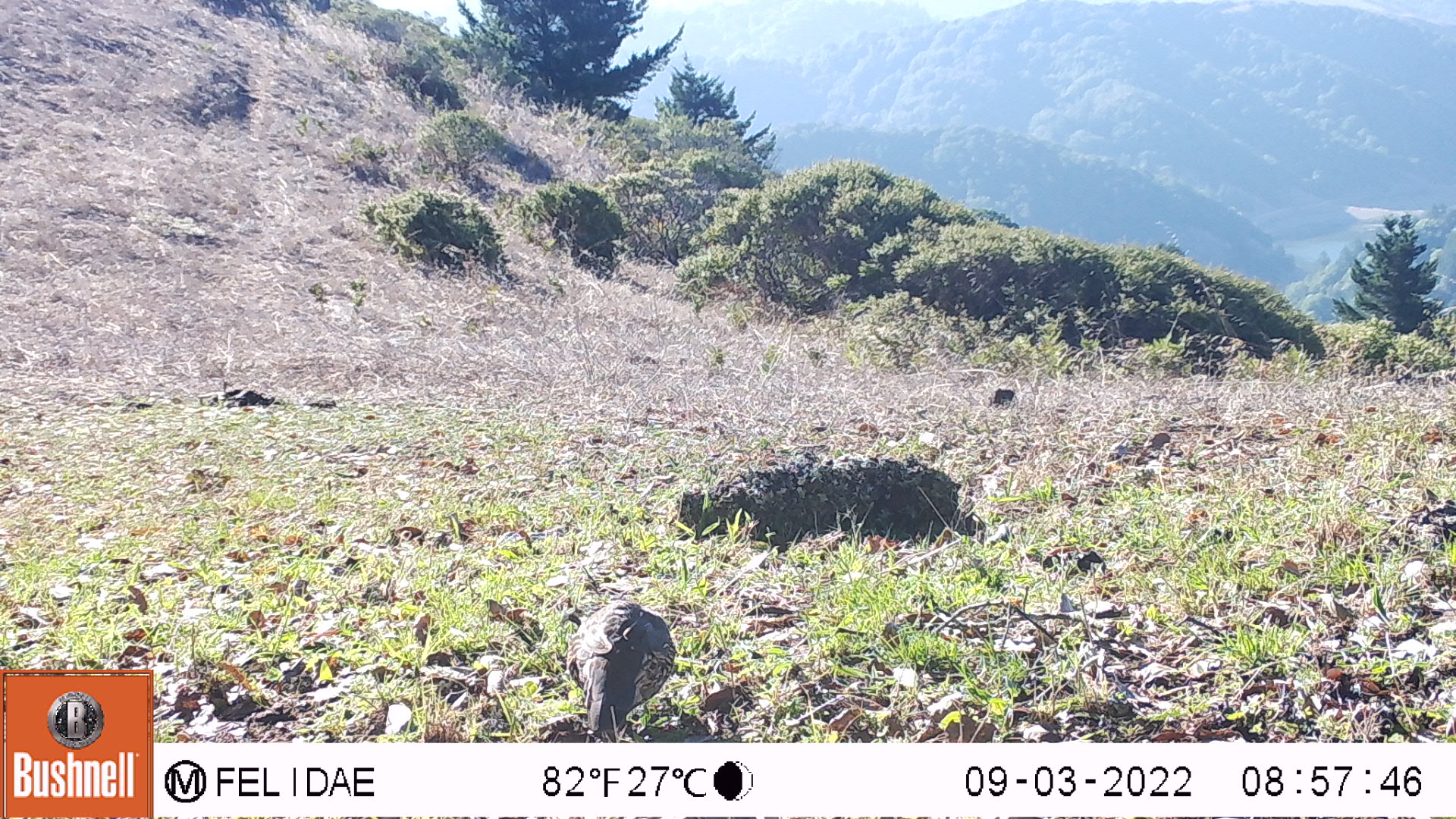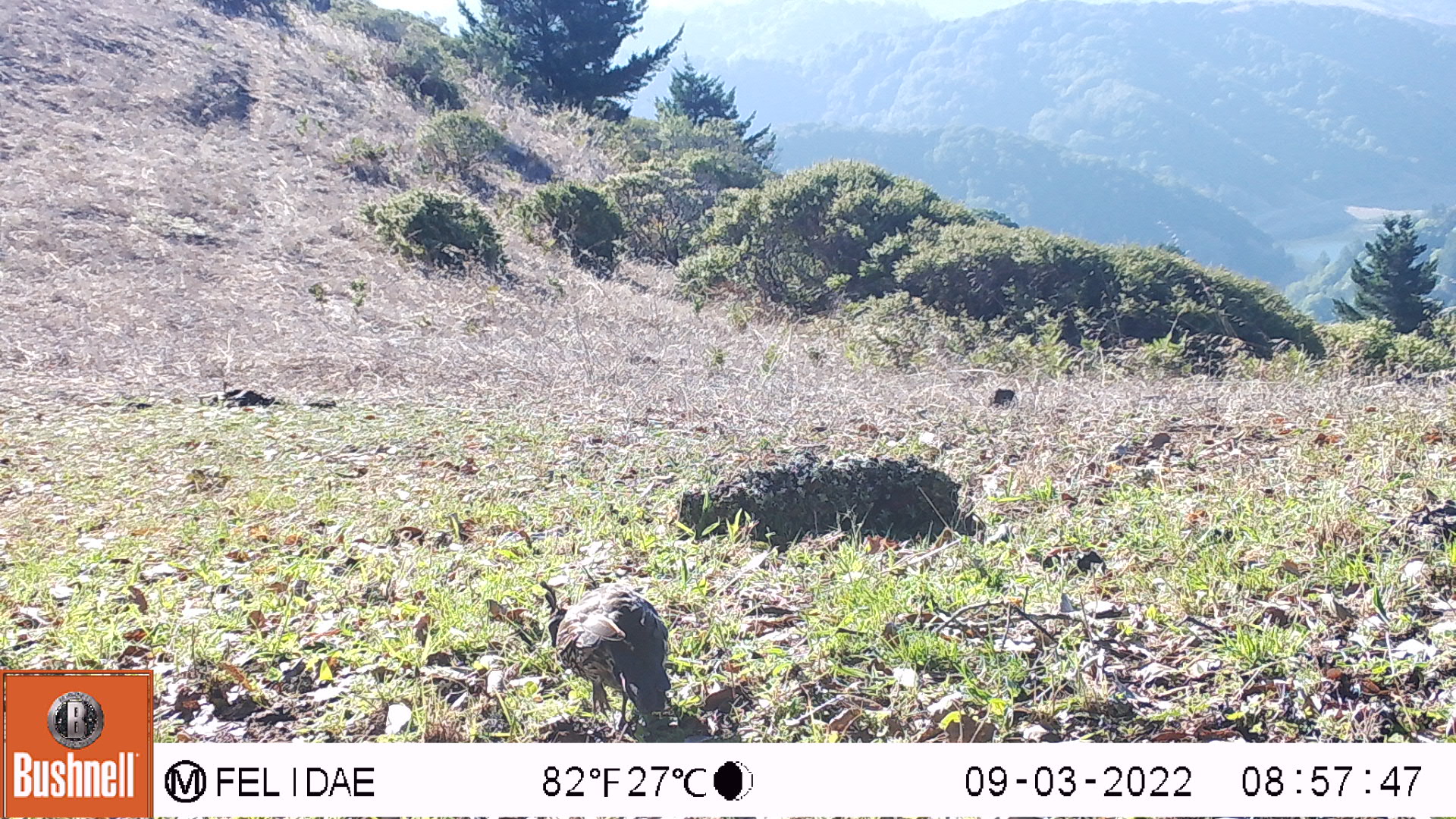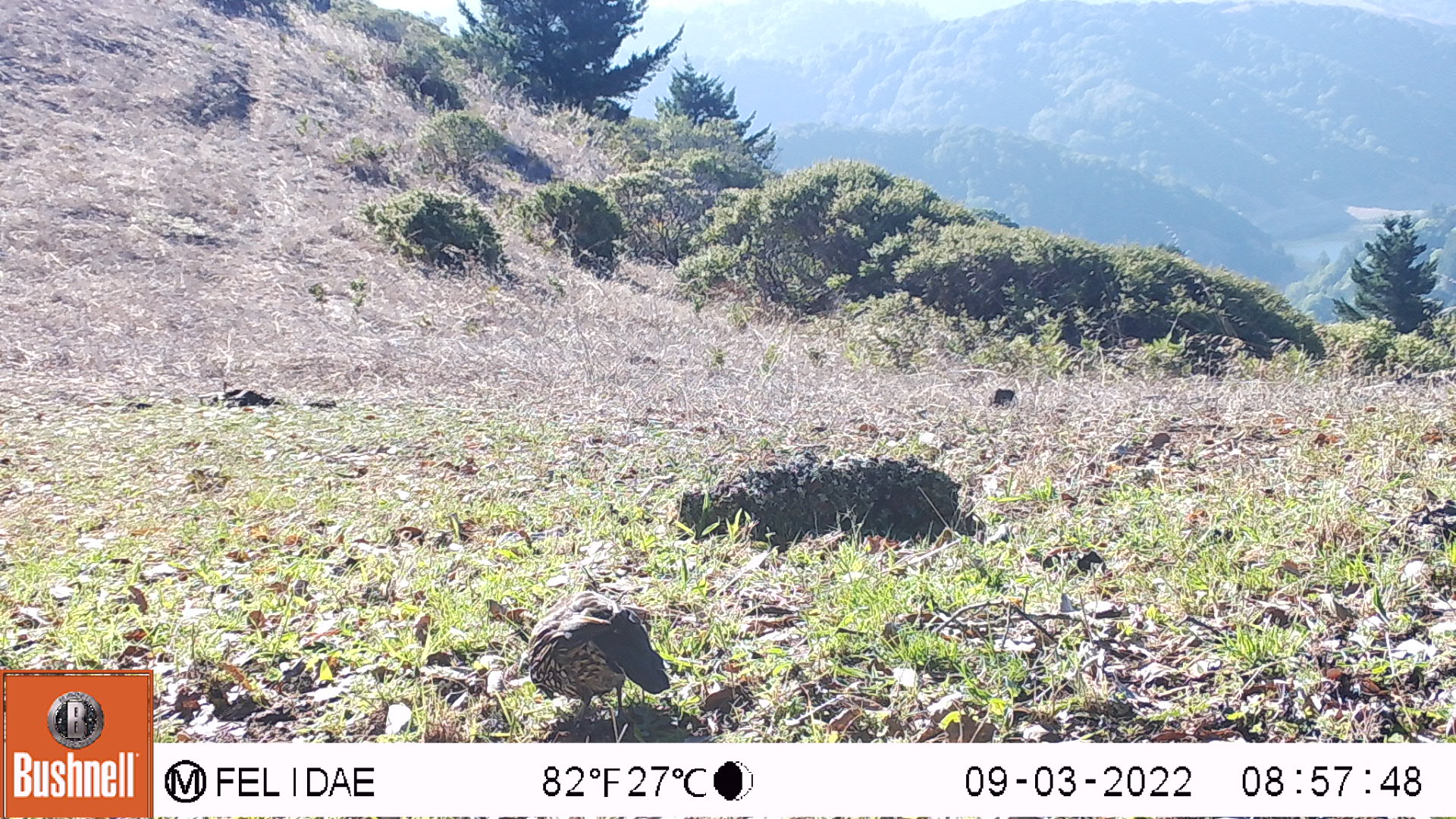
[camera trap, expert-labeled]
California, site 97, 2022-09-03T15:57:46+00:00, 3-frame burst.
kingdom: Animalia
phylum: Chordata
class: Aves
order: Galliformes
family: Odontophoridae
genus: Callipepla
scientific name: Callipepla californica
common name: california quail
California quail (Callipepla californica).